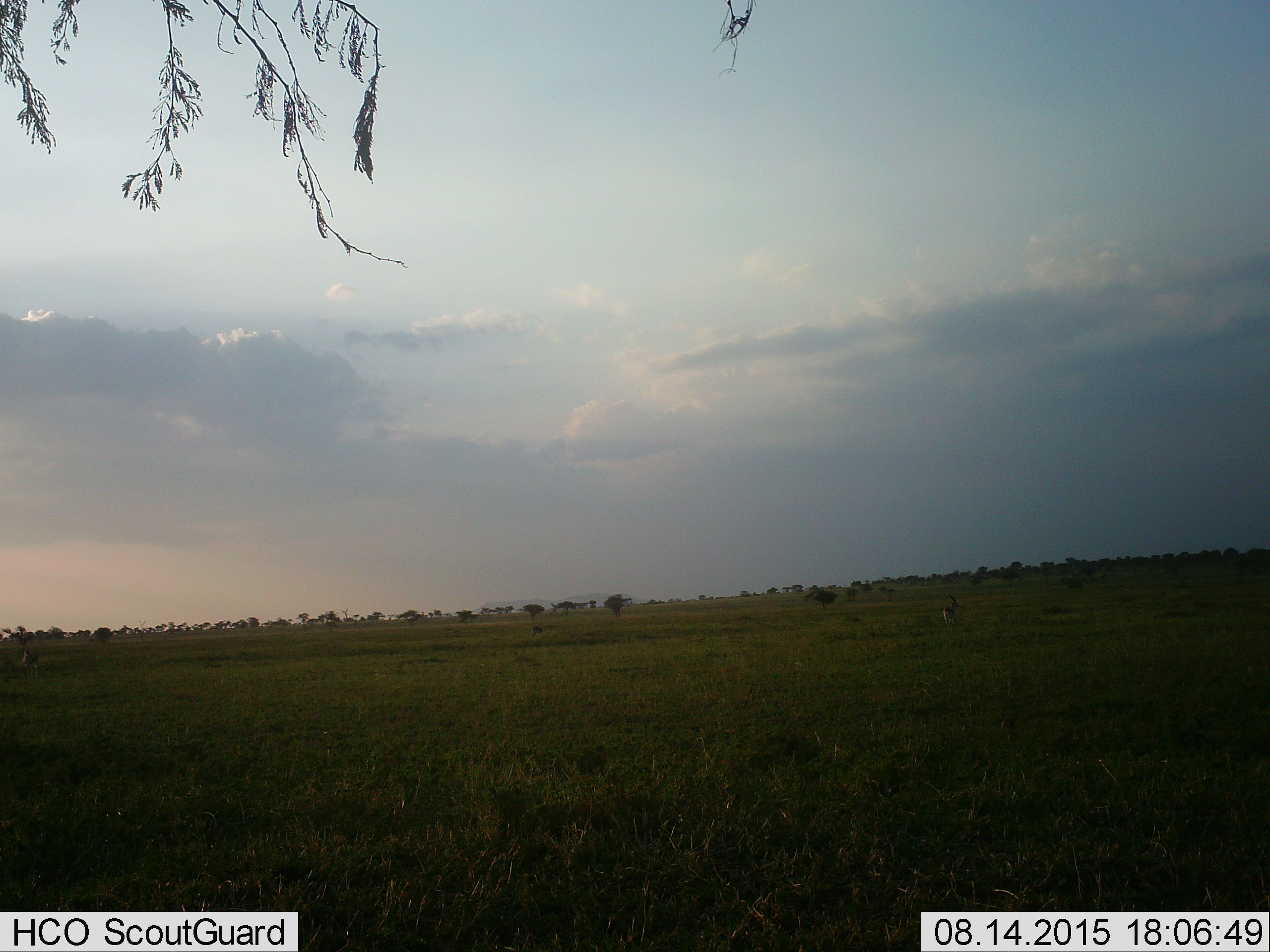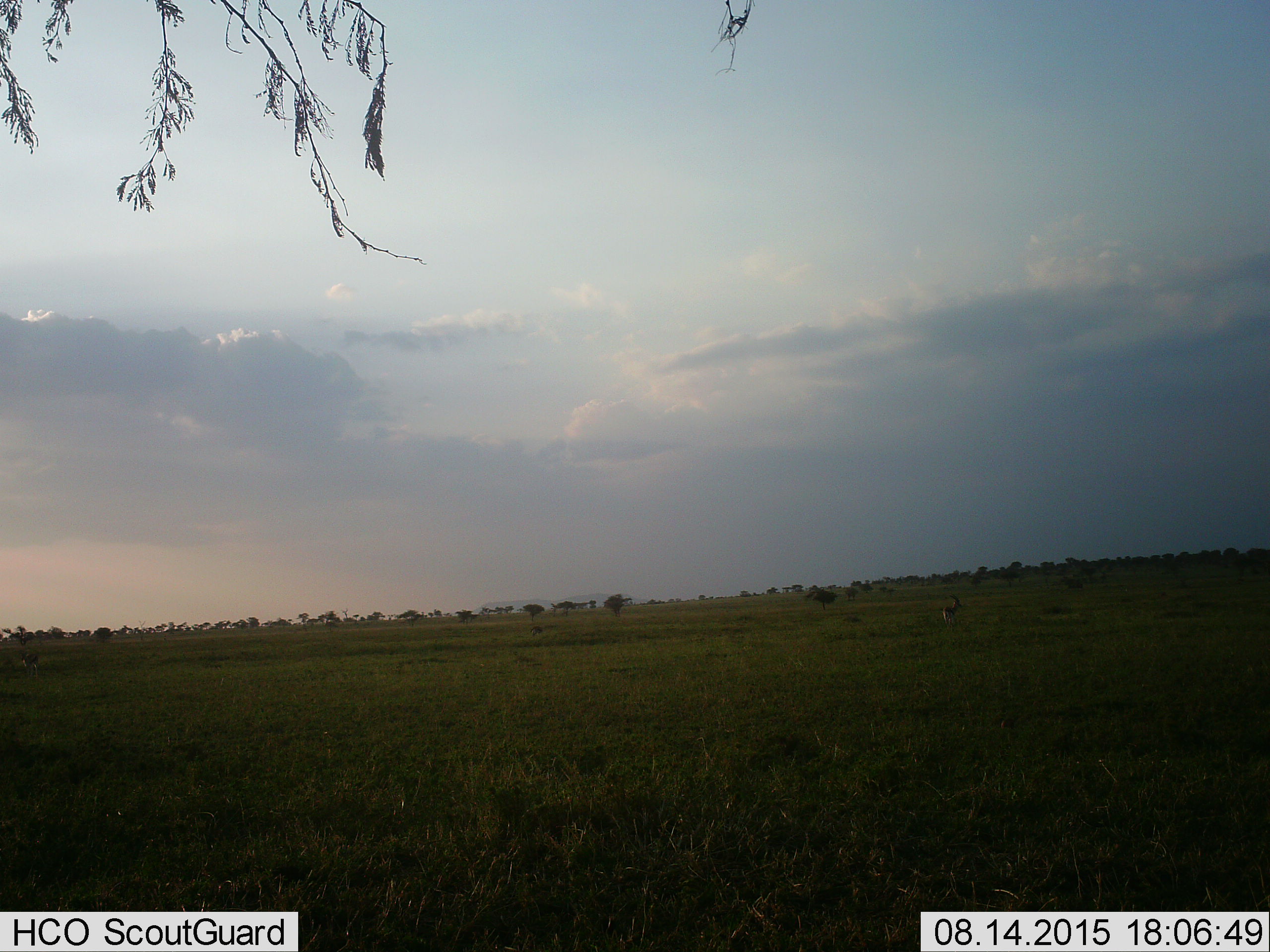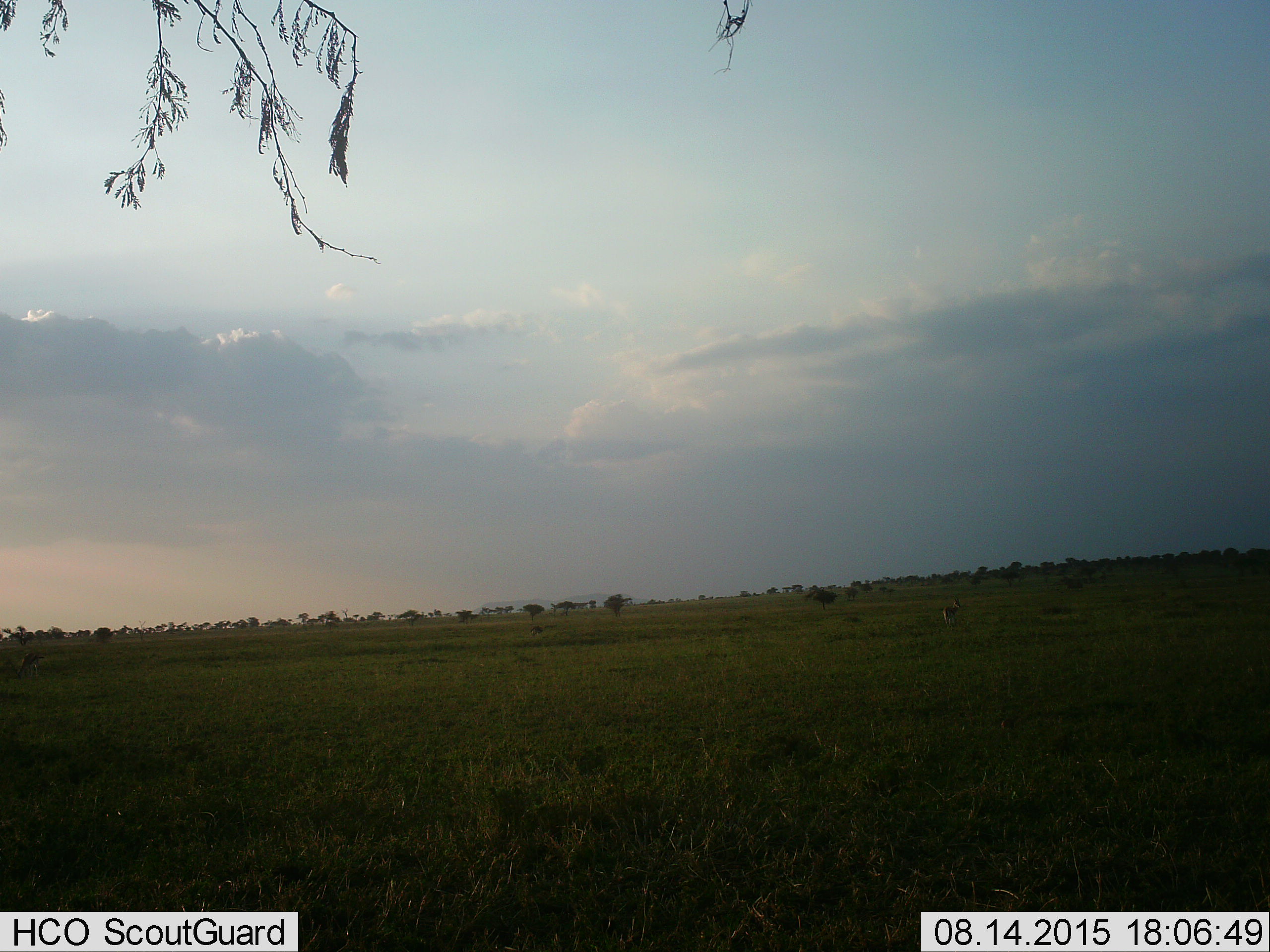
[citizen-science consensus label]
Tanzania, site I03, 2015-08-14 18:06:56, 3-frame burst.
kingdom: Animalia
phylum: Chordata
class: Mammalia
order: Artiodactyla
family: Bovidae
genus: Eudorcas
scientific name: Eudorcas thomsonii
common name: thomson's gazelle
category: gazellethomsons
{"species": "gazellethomsons (thomson's gazelle) (Eudorcas thomsonii)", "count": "2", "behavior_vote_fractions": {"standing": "71%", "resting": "0%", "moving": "29%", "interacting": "0%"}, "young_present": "0%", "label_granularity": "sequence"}